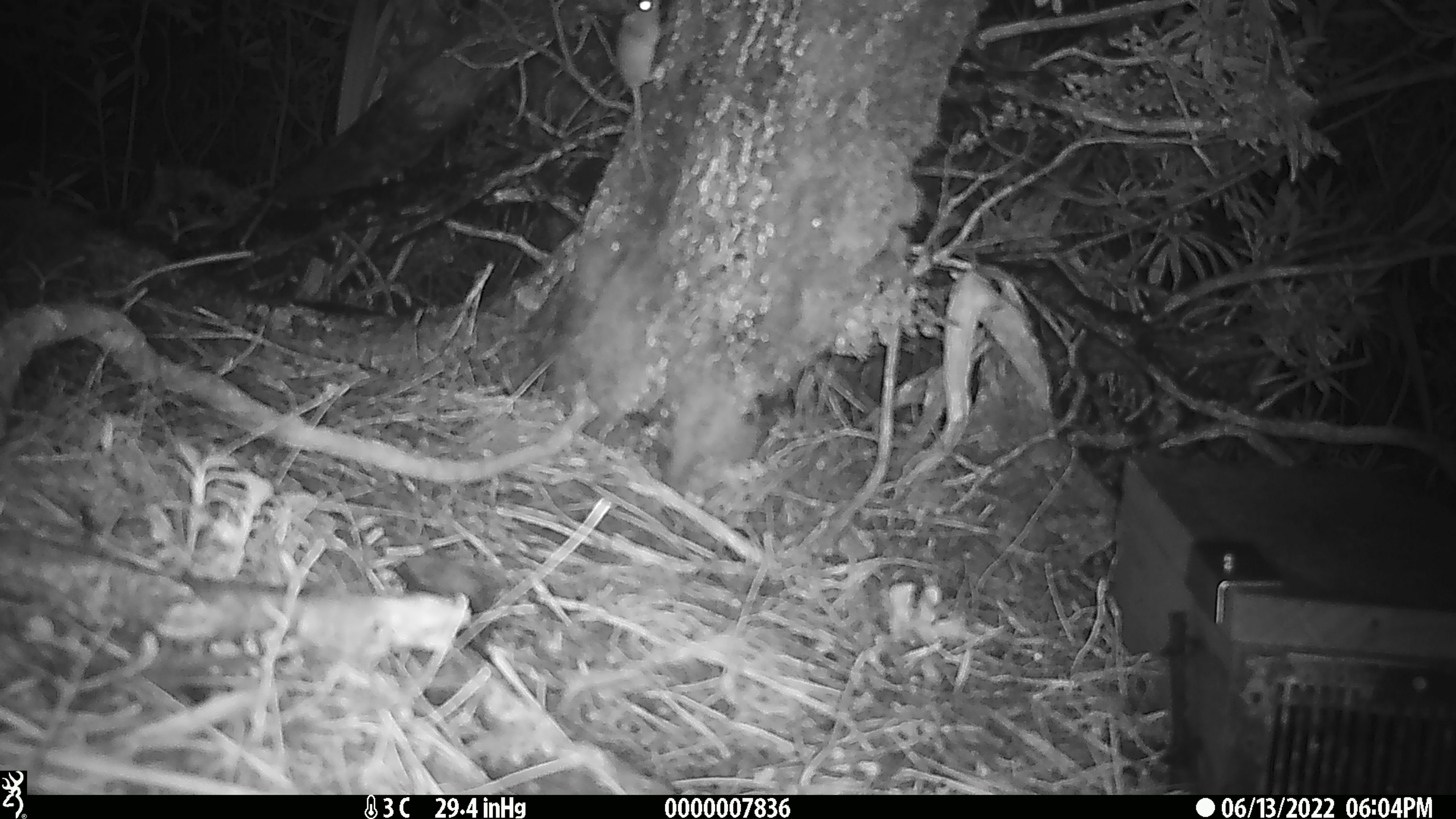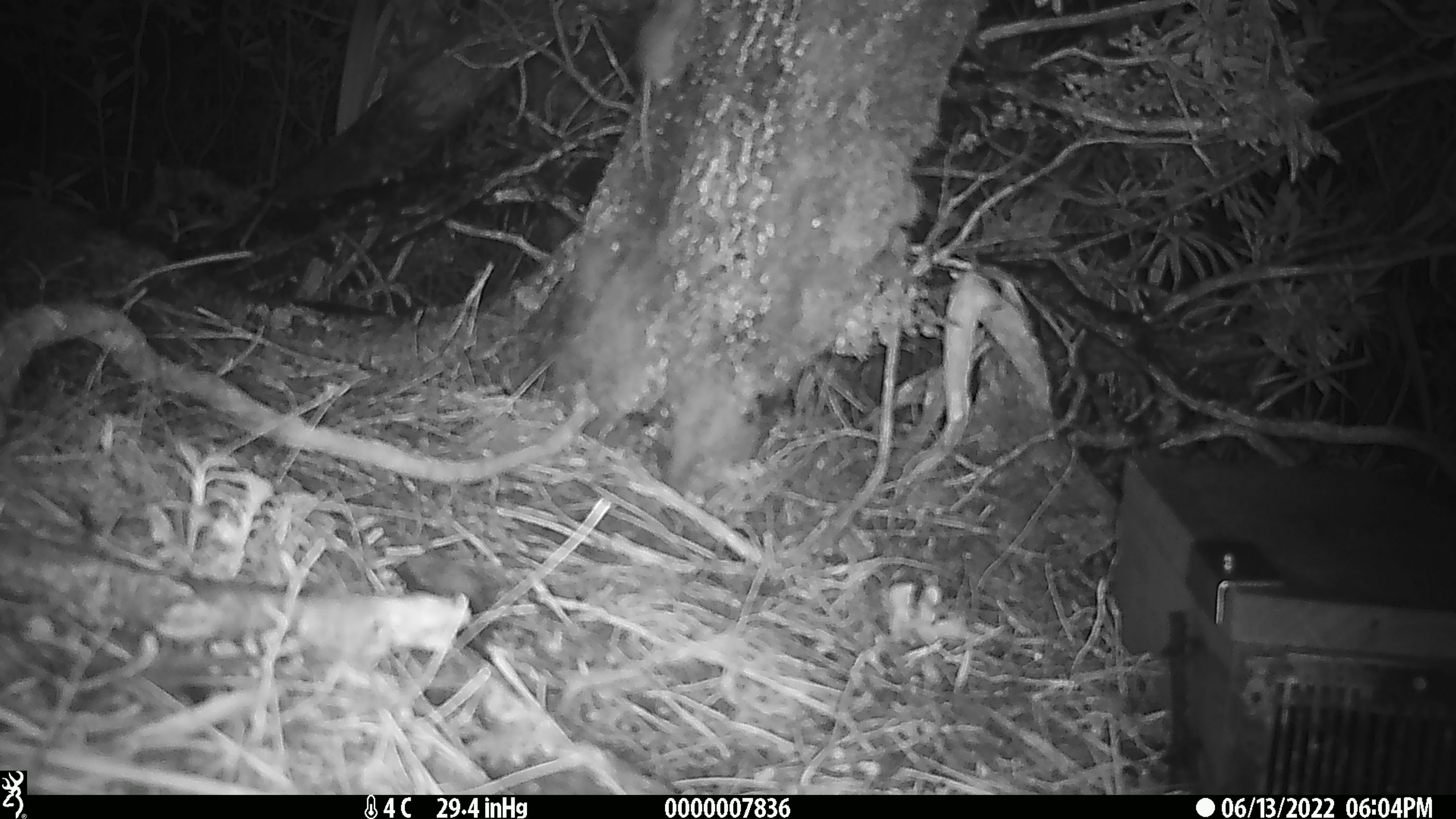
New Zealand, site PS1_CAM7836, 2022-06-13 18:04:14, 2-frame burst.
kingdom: Animalia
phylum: Chordata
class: Mammalia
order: Rodentia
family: Muridae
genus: Mus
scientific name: Mus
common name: mouse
Mouse (Mus).